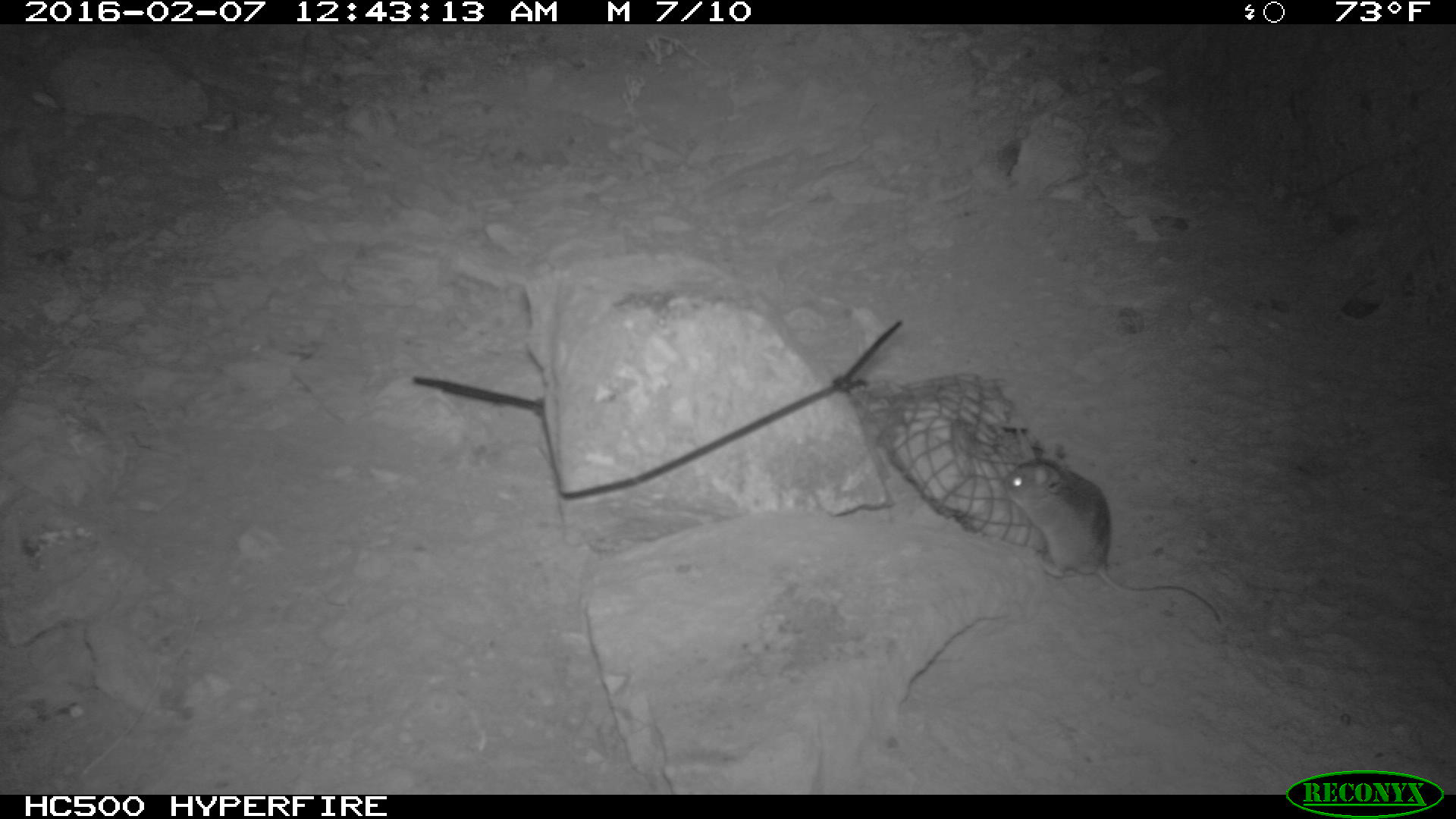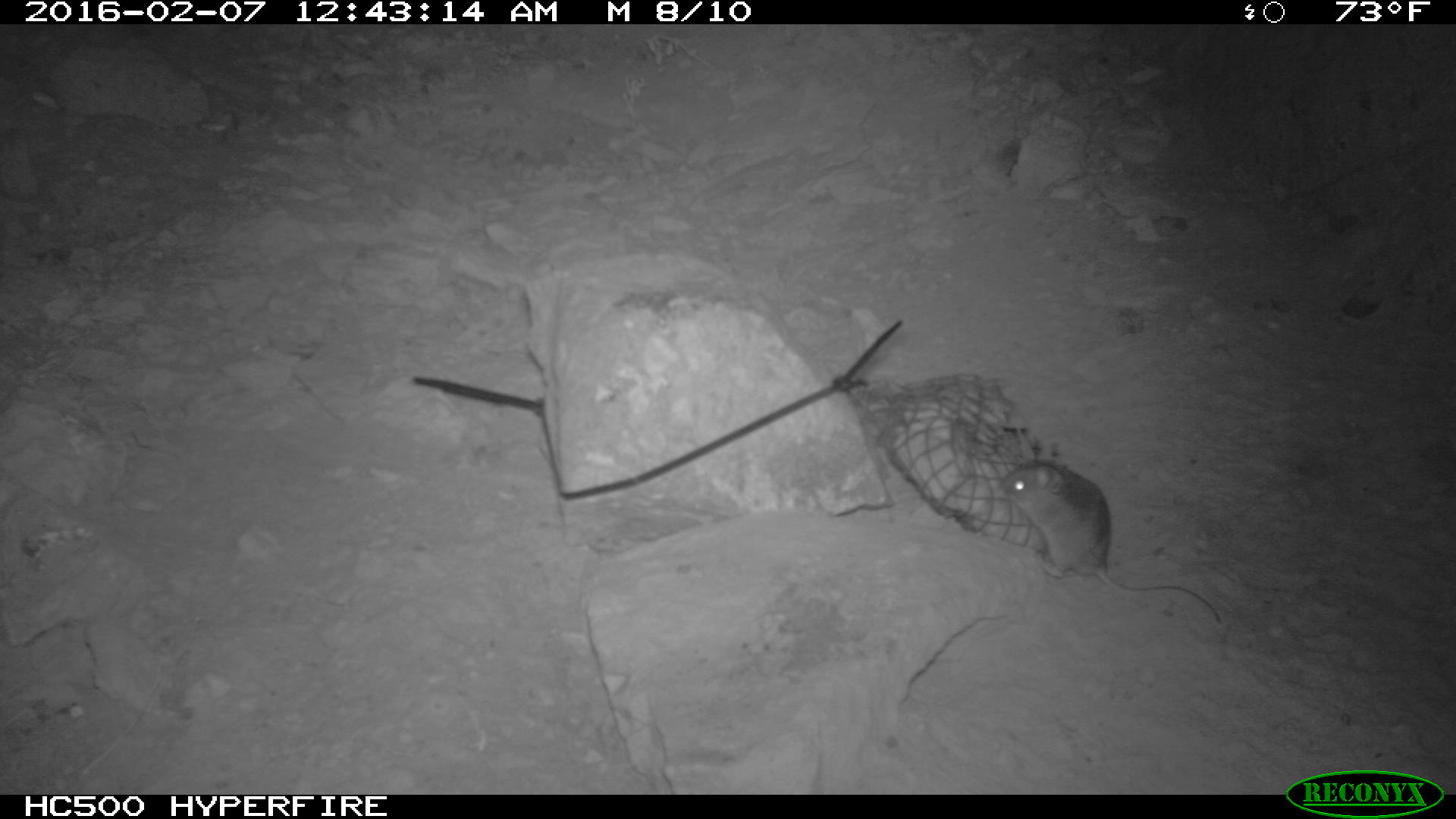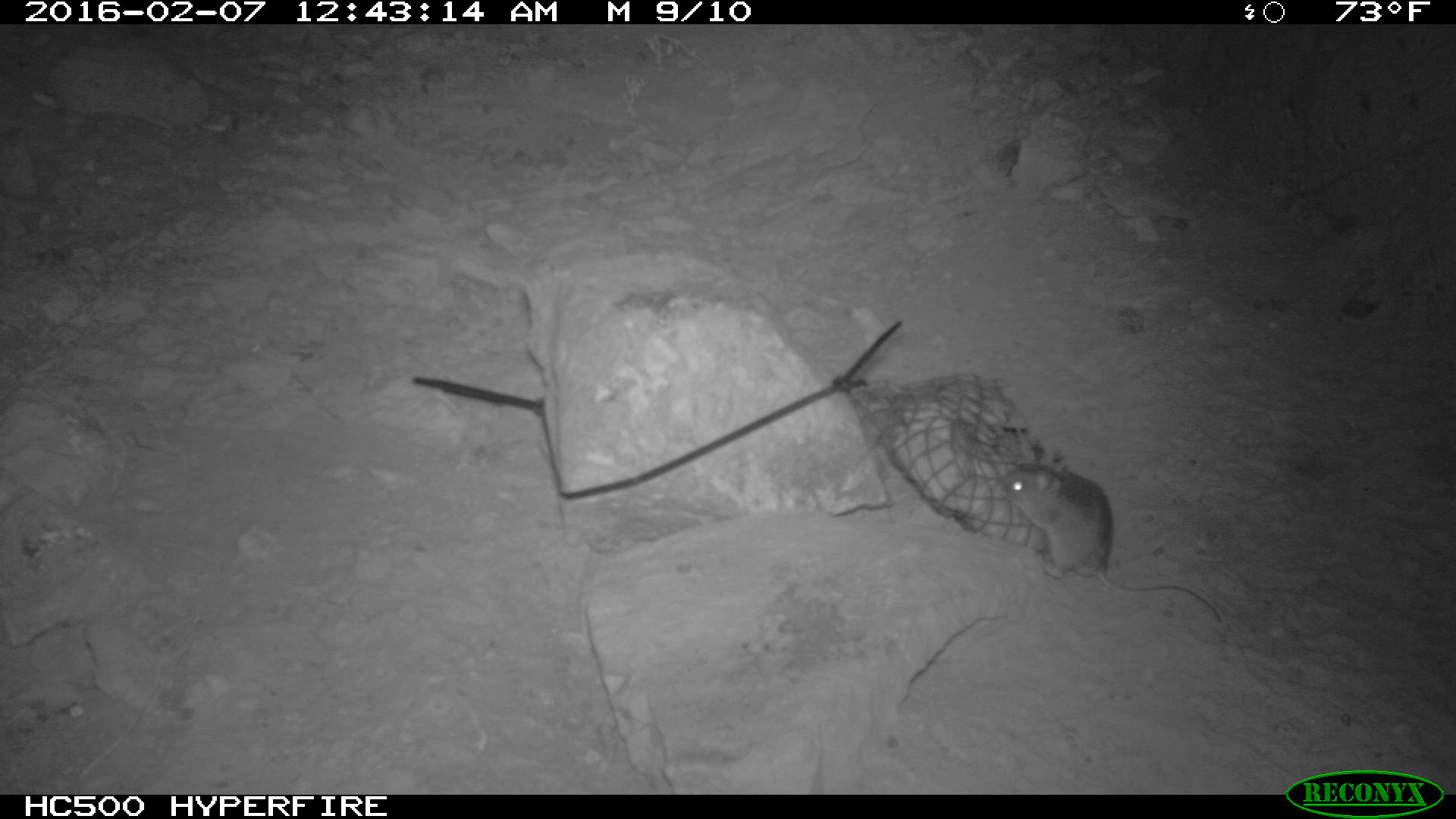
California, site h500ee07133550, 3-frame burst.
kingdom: Animalia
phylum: Chordata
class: Mammalia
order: Rodentia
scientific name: Rodentia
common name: rodent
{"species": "rodent (Rodentia)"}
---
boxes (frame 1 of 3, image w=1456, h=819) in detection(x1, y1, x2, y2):
rodent: detection(1003, 456, 1220, 623)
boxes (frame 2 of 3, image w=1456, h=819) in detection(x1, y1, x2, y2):
rodent: detection(1003, 459, 1228, 622)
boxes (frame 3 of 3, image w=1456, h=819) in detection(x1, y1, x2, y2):
rodent: detection(1008, 456, 1225, 627)